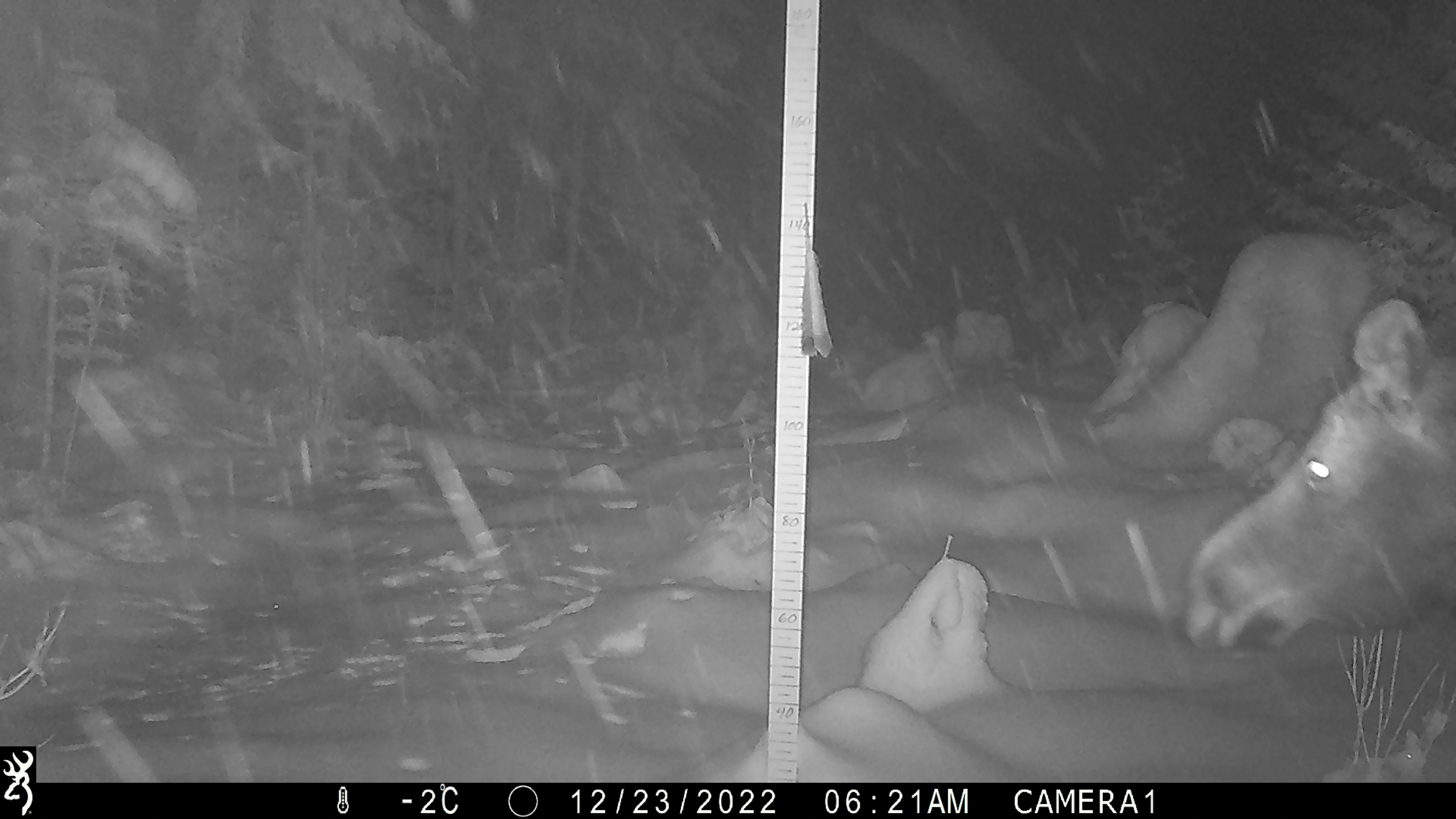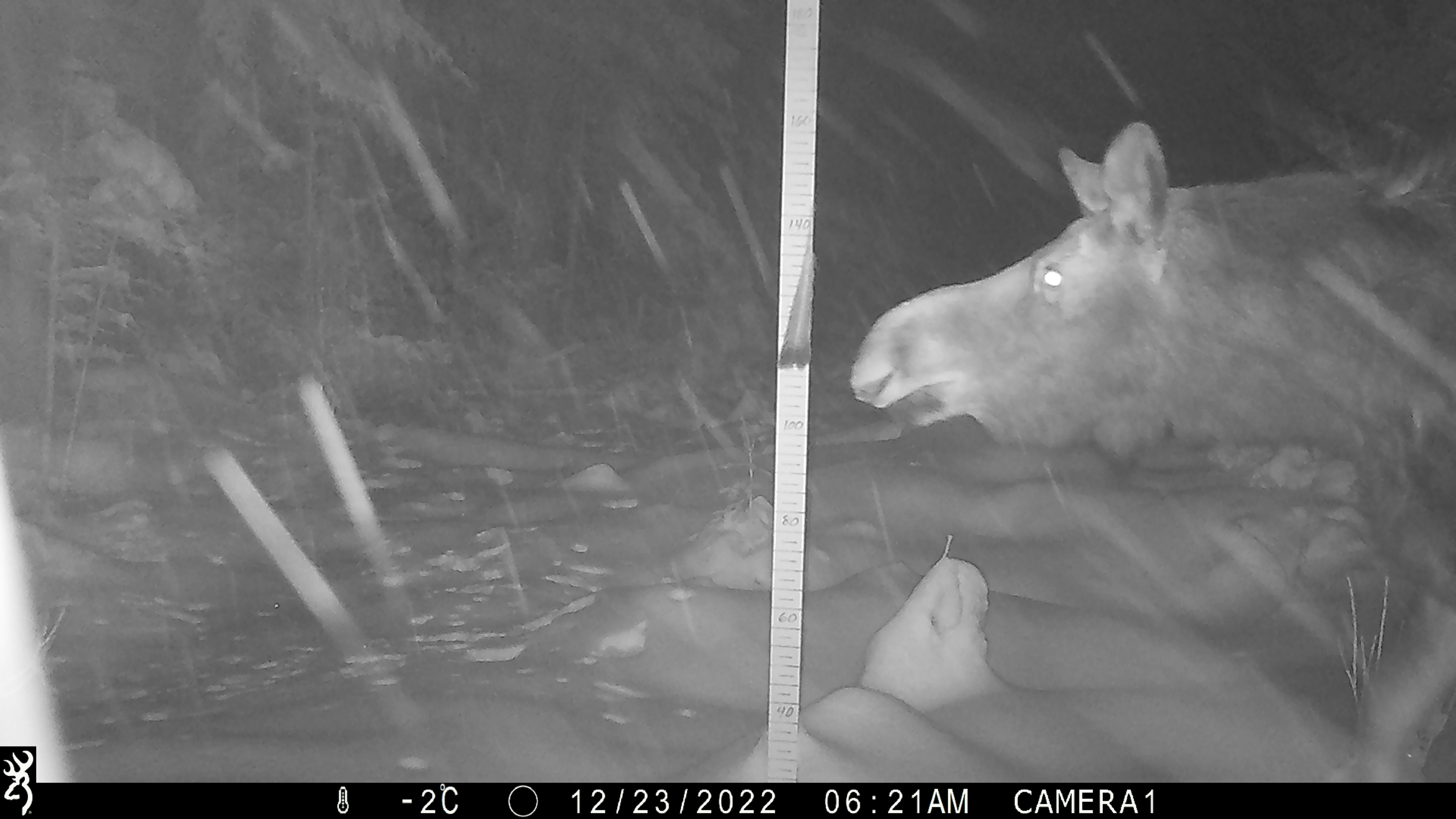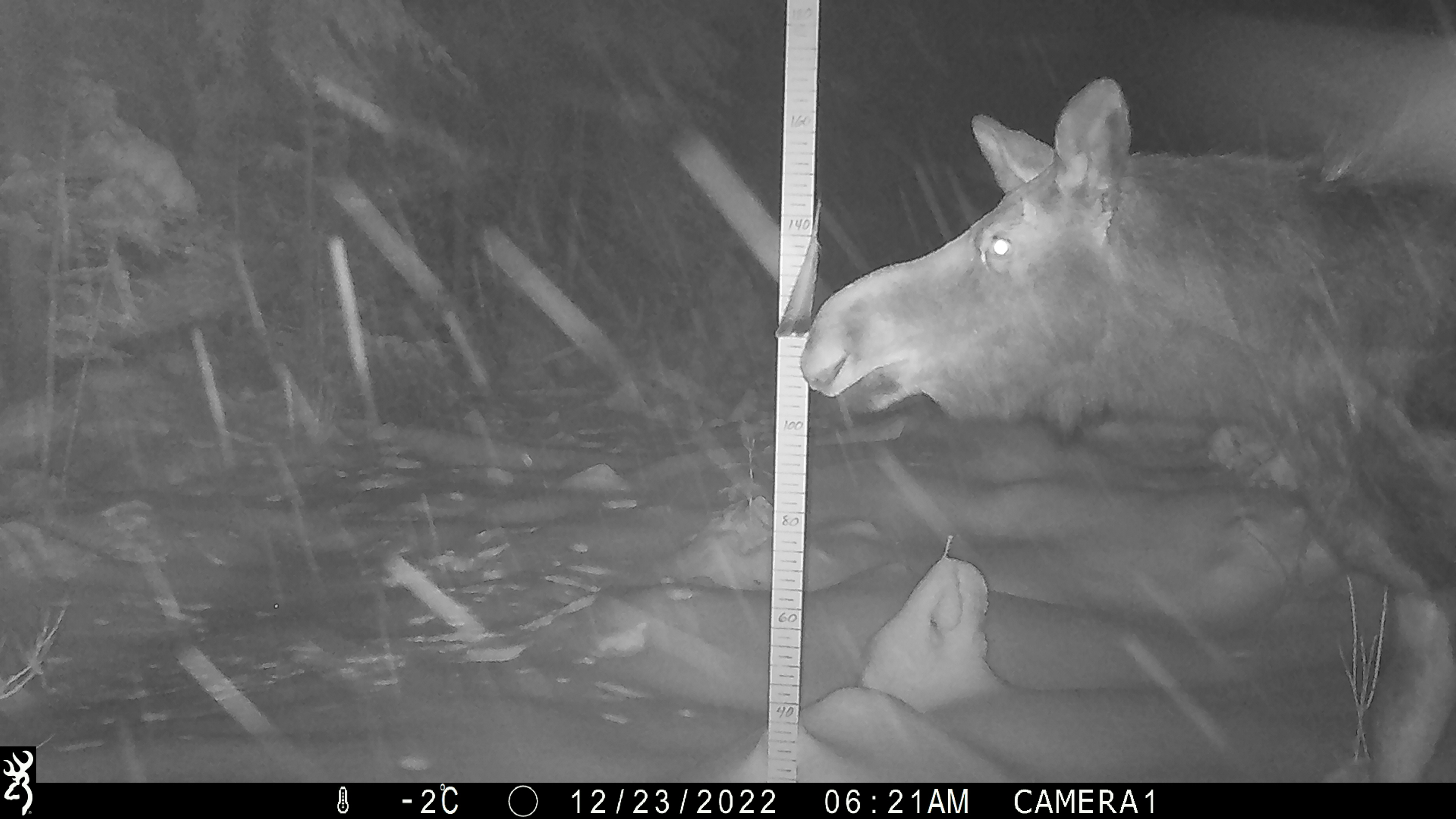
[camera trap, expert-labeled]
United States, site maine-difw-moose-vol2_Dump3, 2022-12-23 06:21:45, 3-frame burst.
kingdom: Animalia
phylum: Chordata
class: Mammalia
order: Artiodactyla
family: Cervidae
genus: Alces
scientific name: Alces alces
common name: moose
Moose (Alces alces).